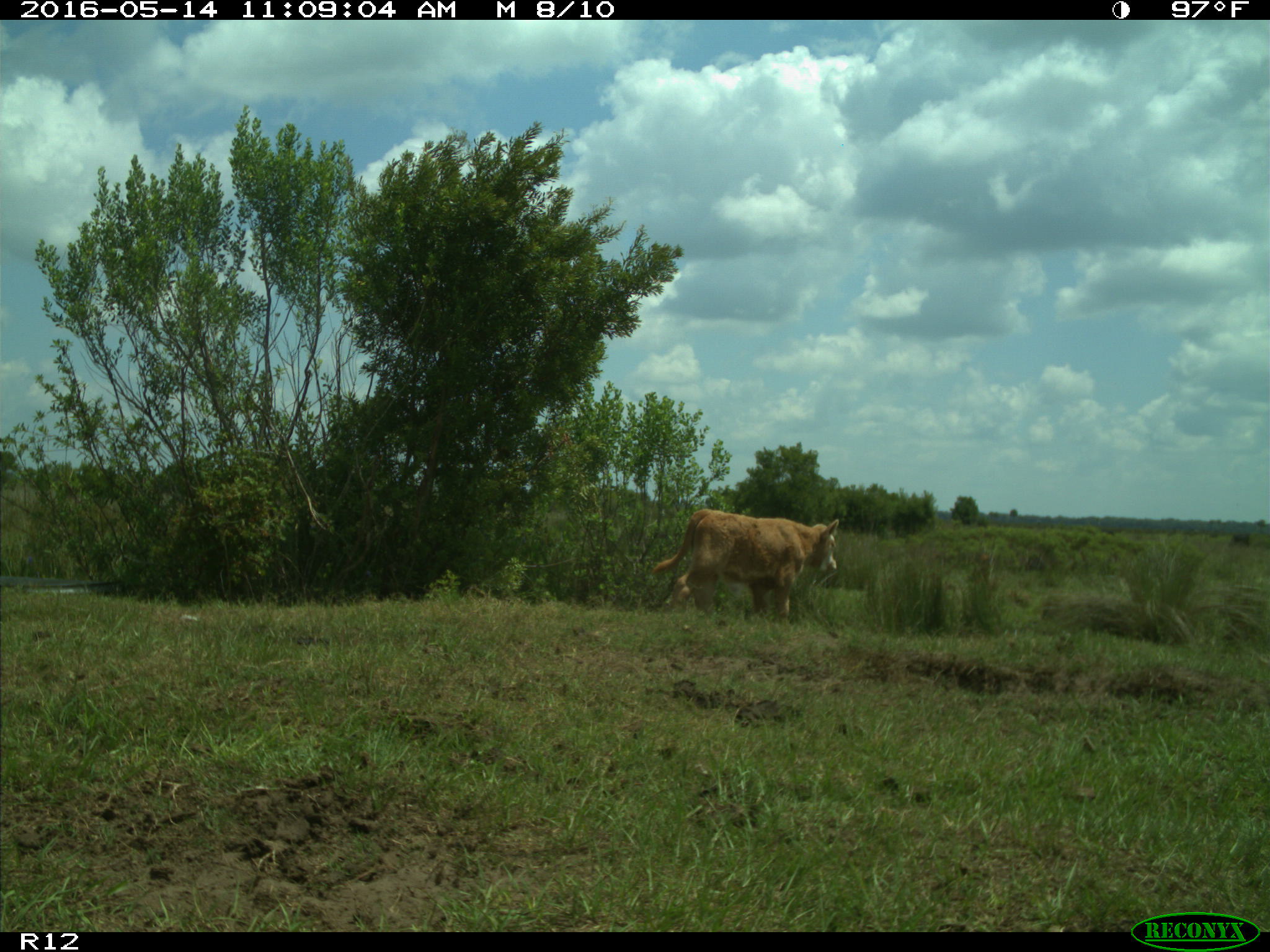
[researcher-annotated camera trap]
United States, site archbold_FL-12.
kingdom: Animalia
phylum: Chordata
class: Mammalia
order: Artiodactyla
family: Bovidae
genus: Bos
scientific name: Bos taurus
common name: domestic cow